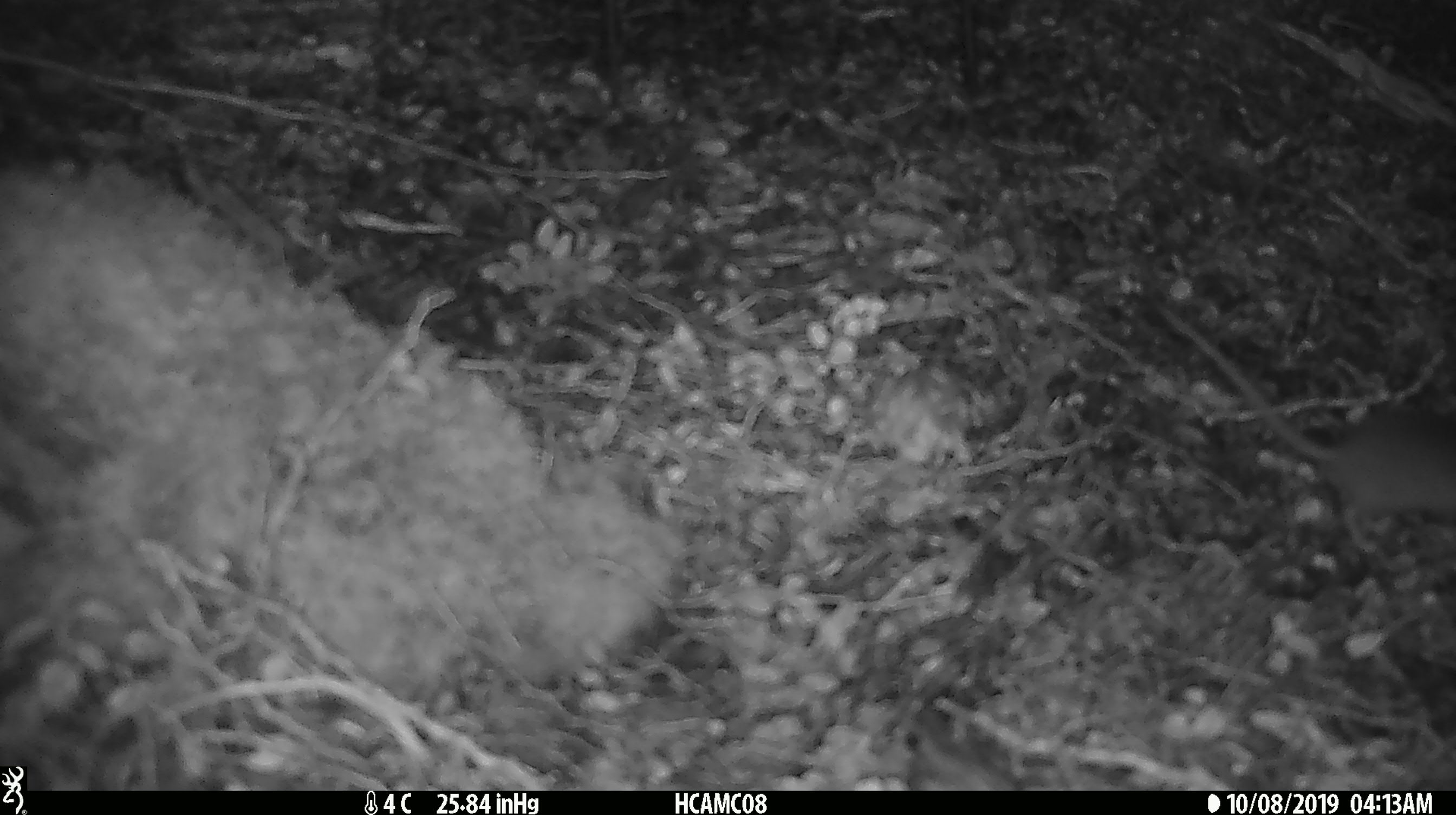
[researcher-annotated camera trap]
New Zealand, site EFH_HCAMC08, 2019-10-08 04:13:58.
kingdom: Animalia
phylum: Chordata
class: Mammalia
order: Rodentia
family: Muridae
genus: Mus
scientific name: Mus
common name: mouse